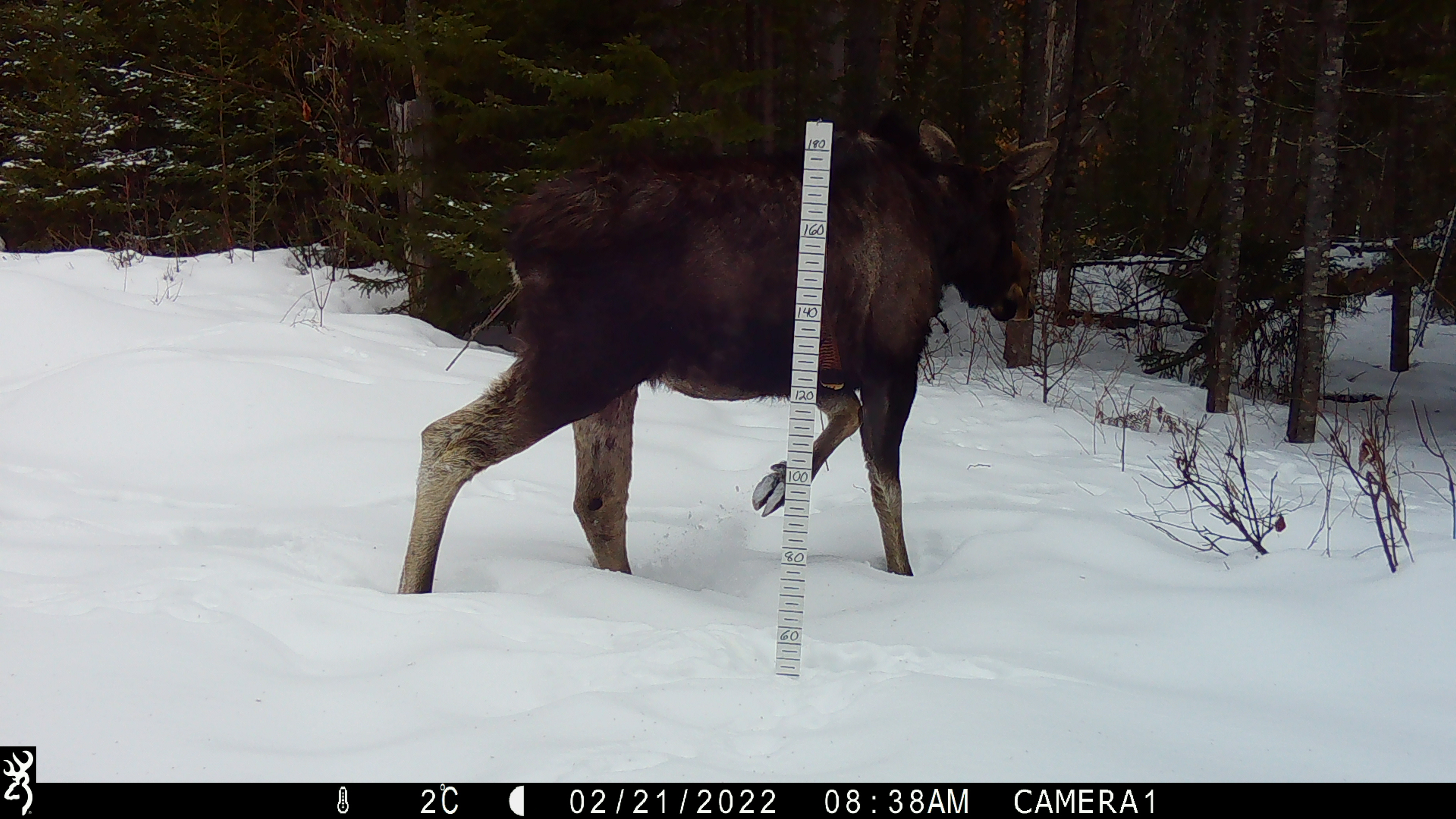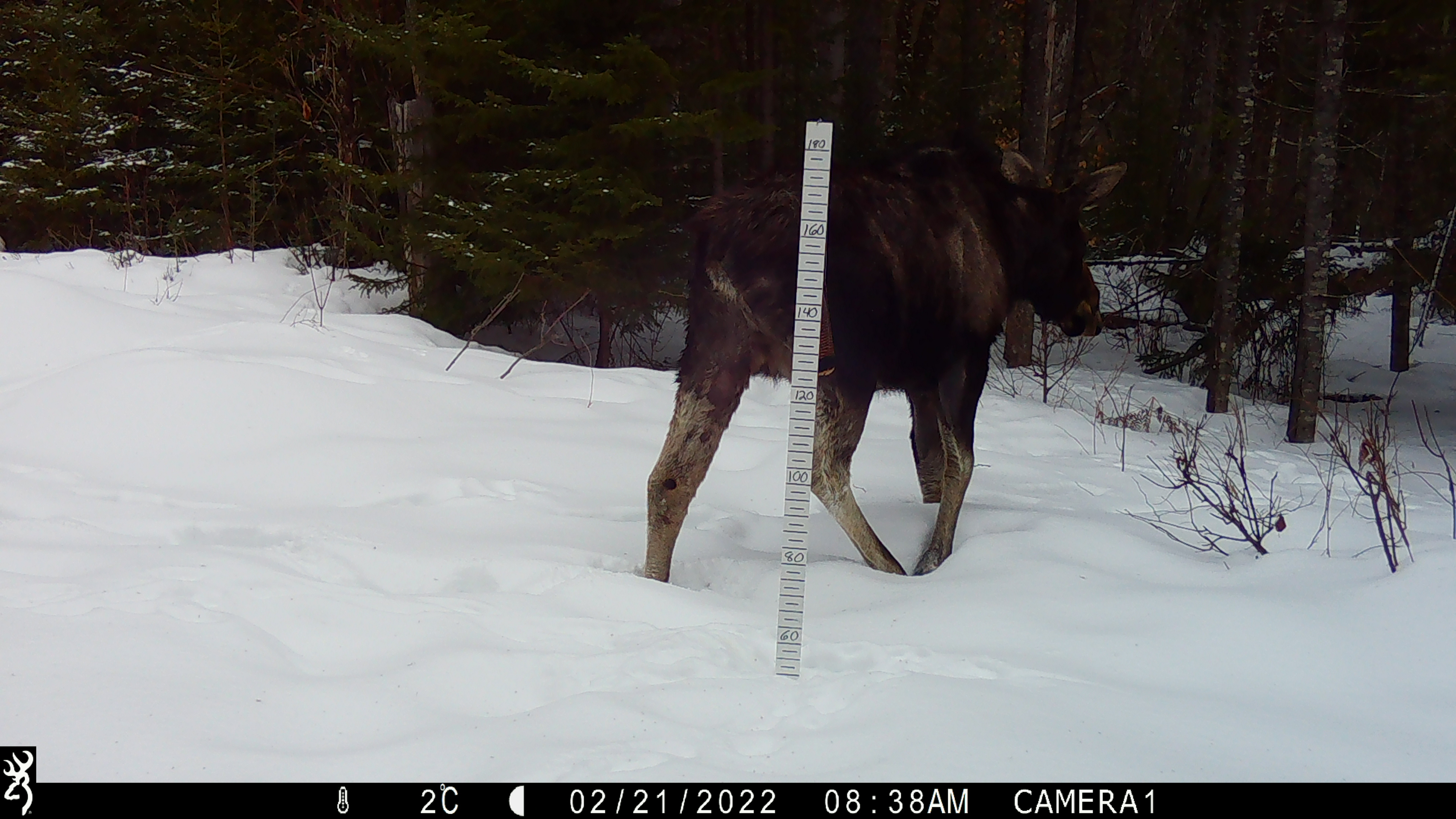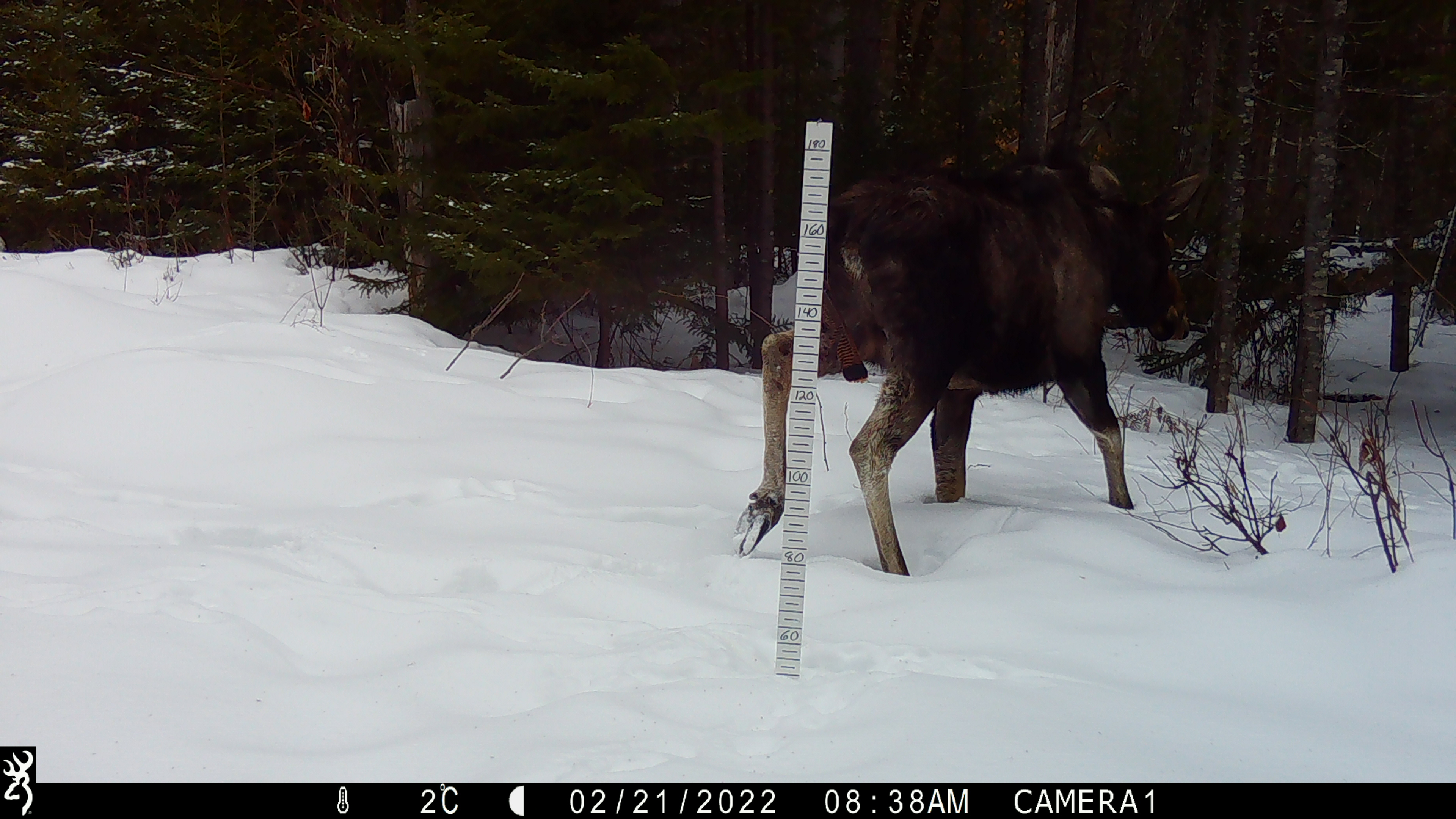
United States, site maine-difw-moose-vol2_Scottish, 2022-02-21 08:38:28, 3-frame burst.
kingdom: Animalia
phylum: Chordata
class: Mammalia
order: Artiodactyla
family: Cervidae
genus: Alces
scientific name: Alces alces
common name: moose